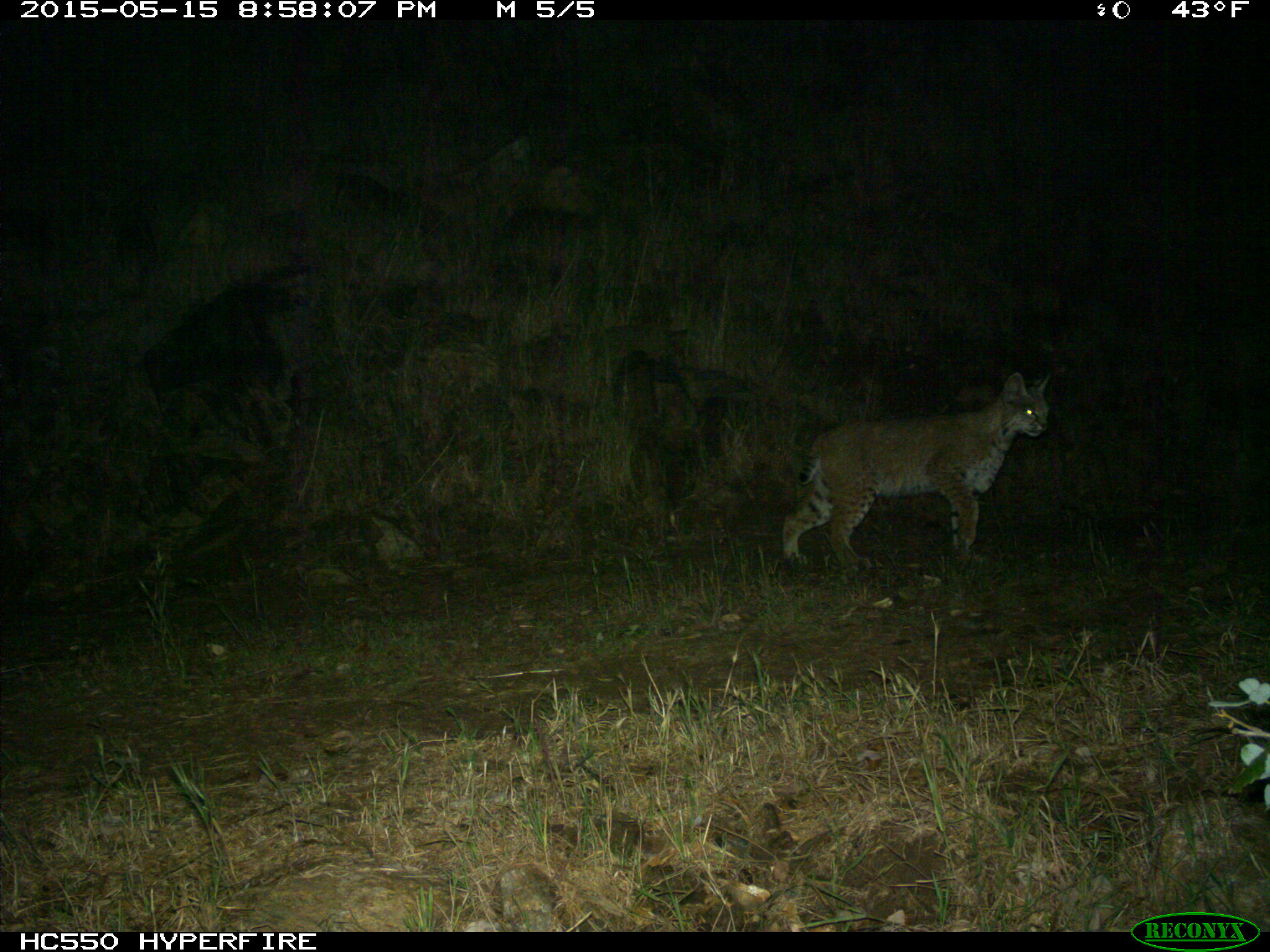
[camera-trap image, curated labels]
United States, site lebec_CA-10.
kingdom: Animalia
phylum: Chordata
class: Mammalia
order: Carnivora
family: Felidae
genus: Lynx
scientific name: Lynx rufus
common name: bobcat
Lynx rufus (bobcat).